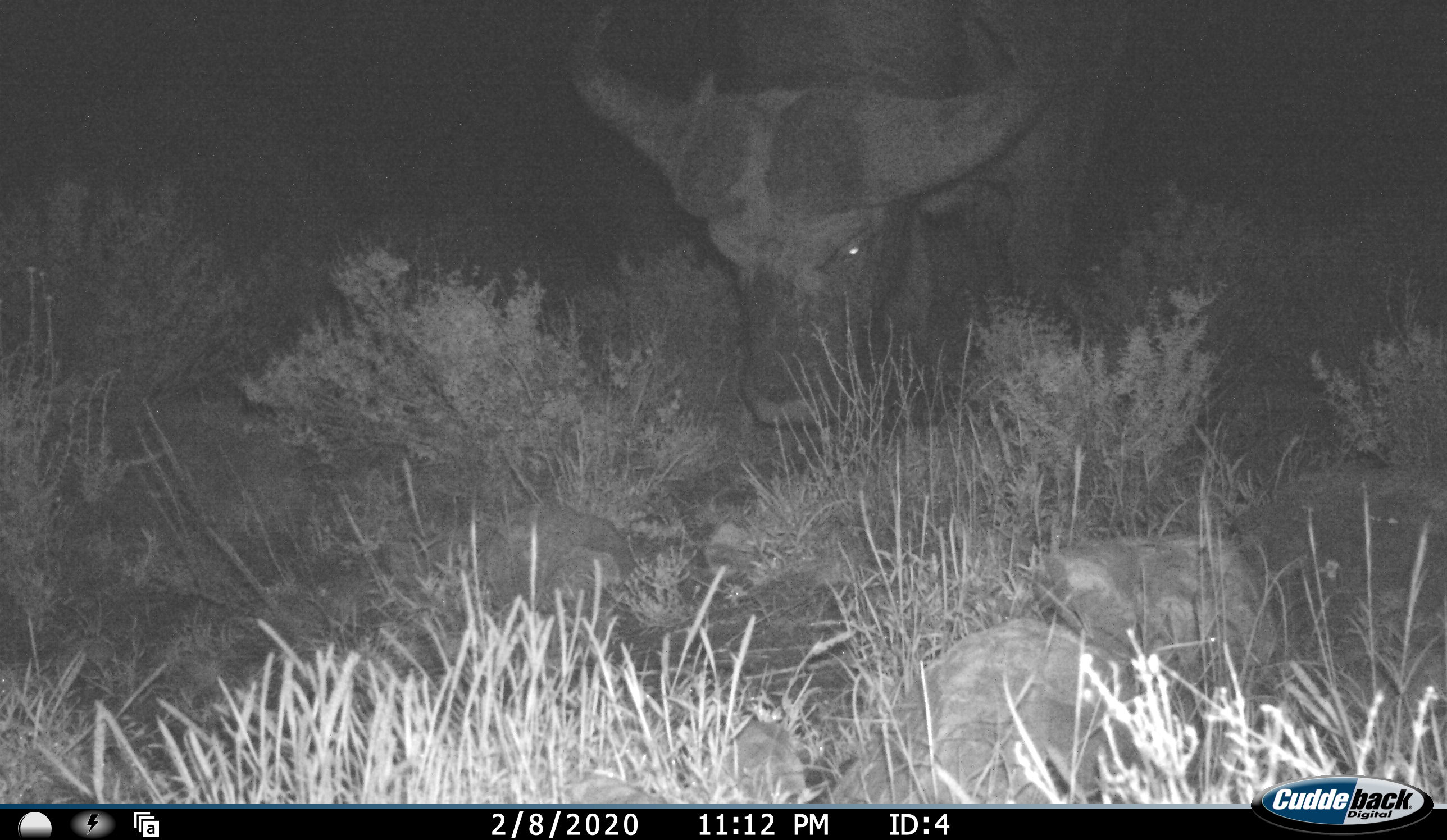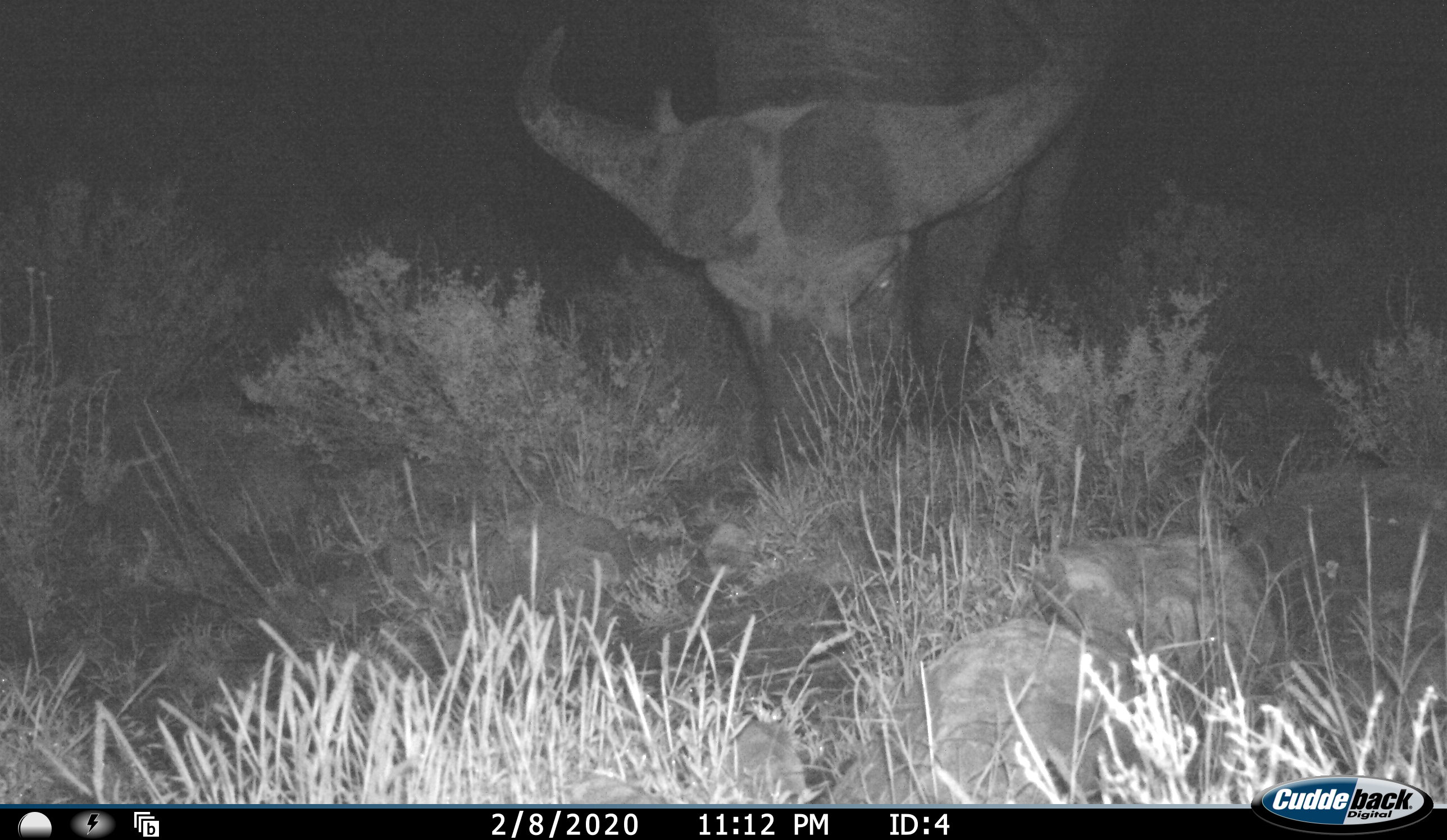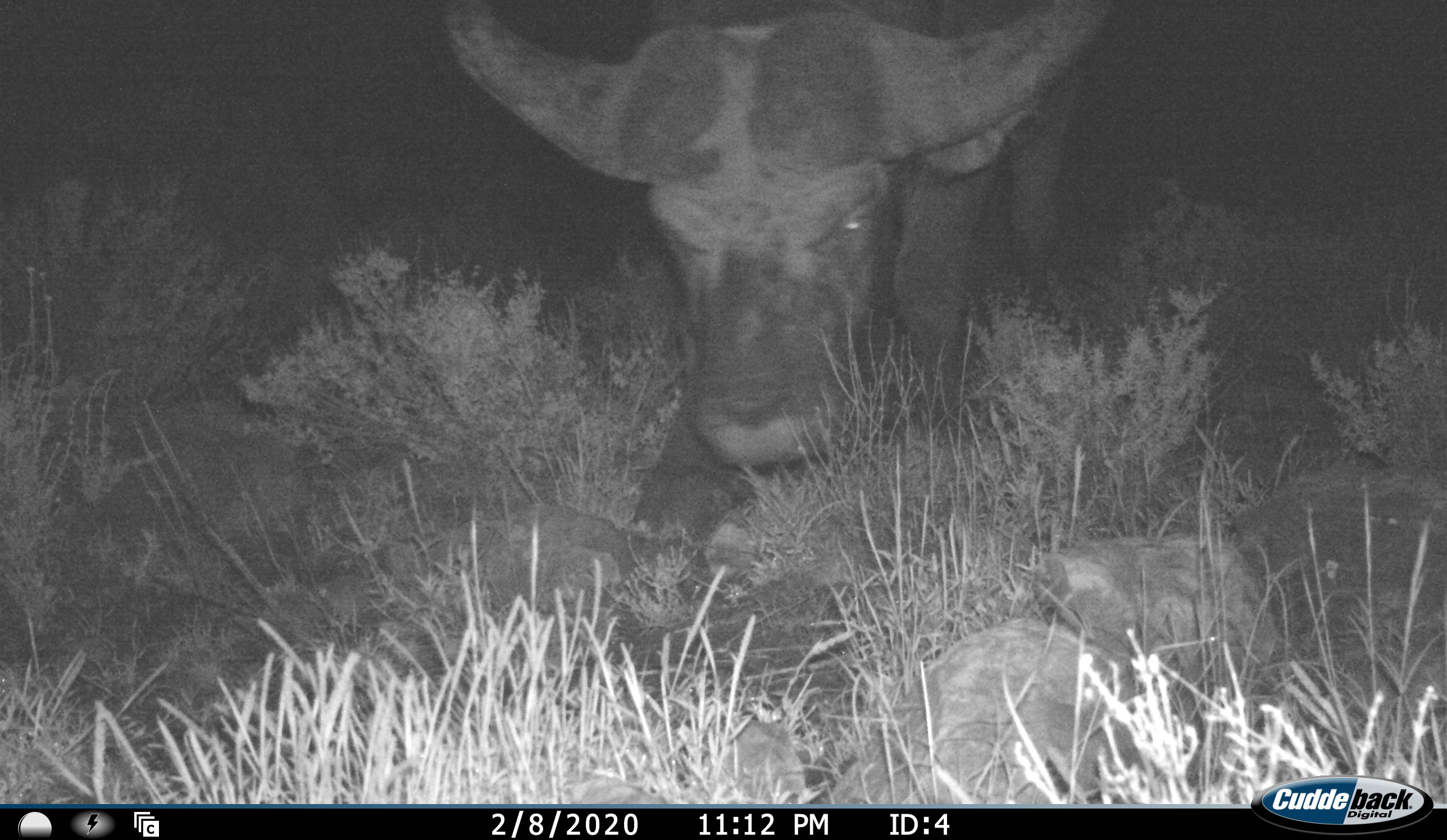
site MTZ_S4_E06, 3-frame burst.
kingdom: Animalia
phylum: Chordata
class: Mammalia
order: Artiodactyla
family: Bovidae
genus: Syncerus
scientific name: Syncerus caffer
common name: african buffalo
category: buffalo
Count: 1.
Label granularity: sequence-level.